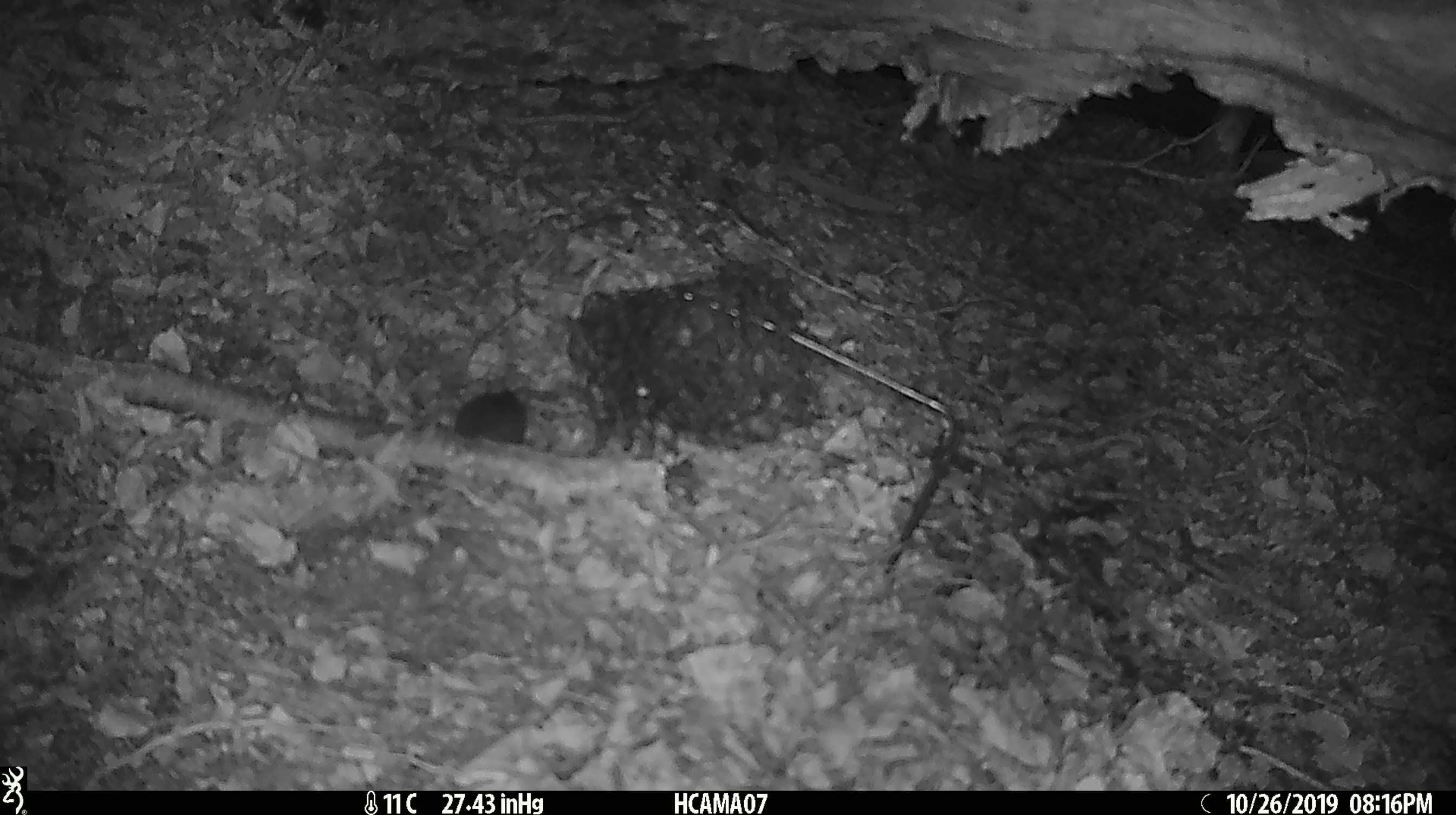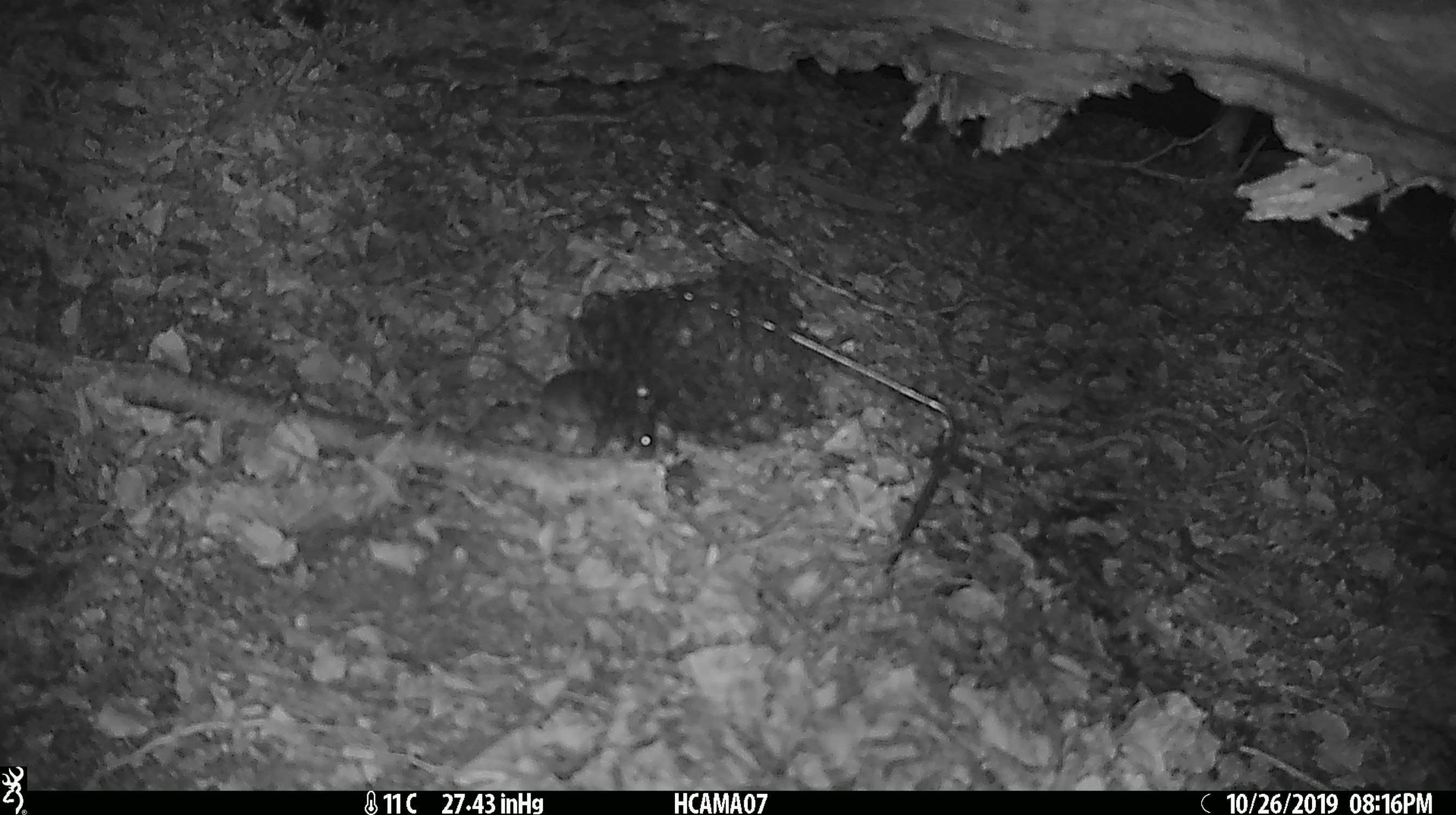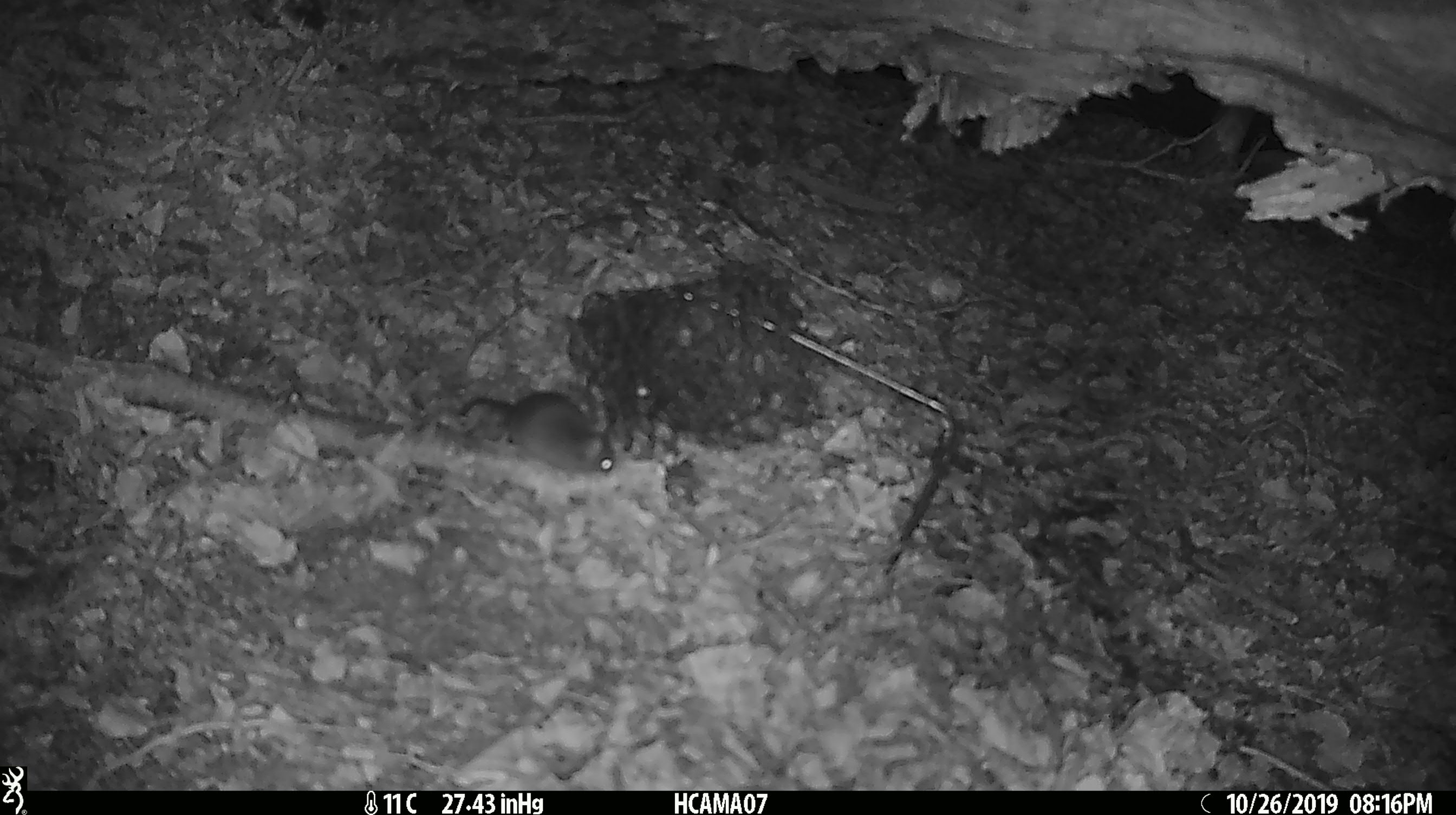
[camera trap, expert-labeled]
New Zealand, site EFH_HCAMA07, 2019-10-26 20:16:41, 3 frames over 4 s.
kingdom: Animalia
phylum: Chordata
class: Mammalia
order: Rodentia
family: Muridae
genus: Mus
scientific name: Mus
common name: mouse